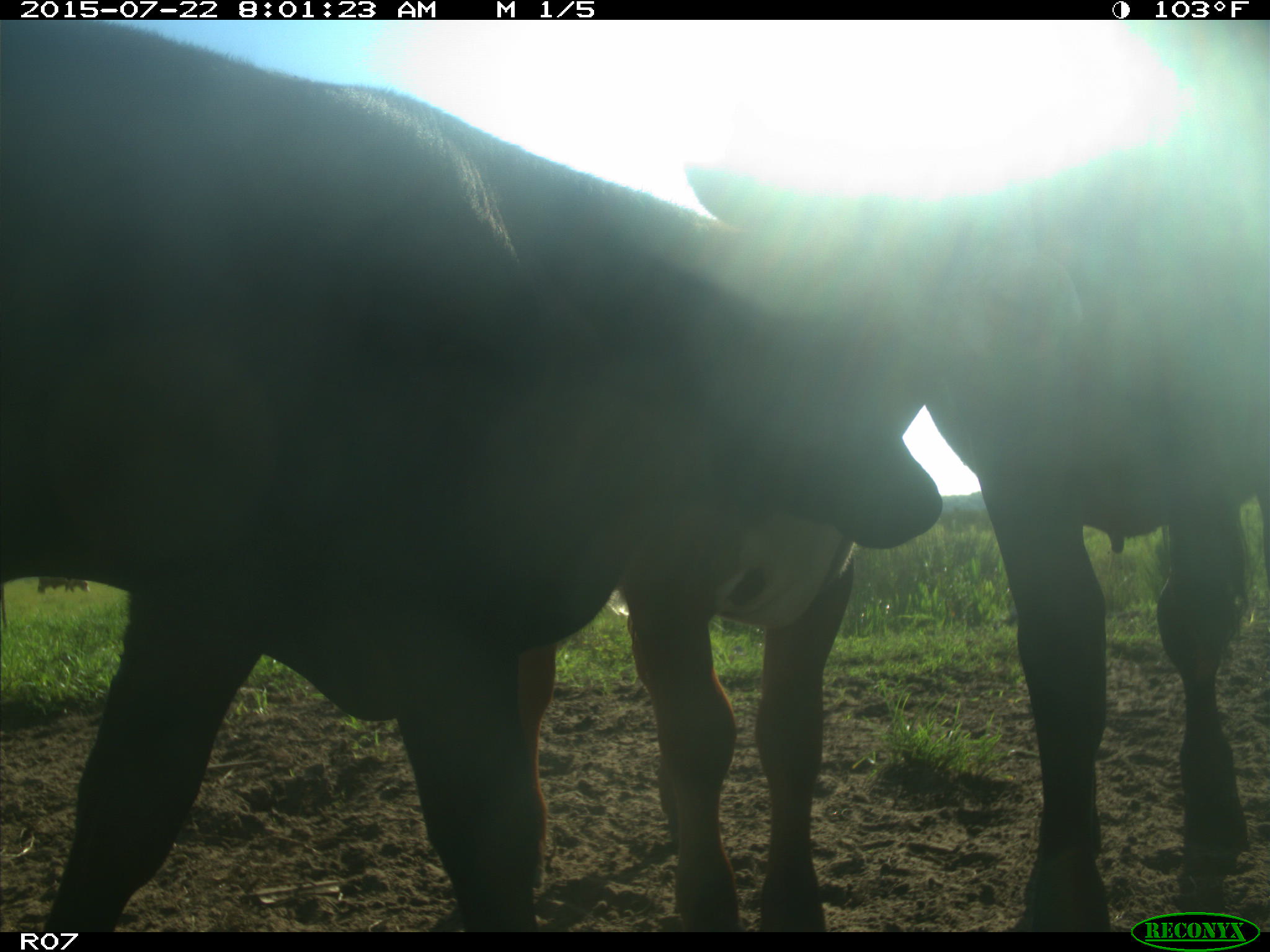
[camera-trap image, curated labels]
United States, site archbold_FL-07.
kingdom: Animalia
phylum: Chordata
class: Mammalia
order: Artiodactyla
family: Bovidae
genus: Bos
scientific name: Bos taurus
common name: domestic cow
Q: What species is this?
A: Bos taurus (domestic cow).